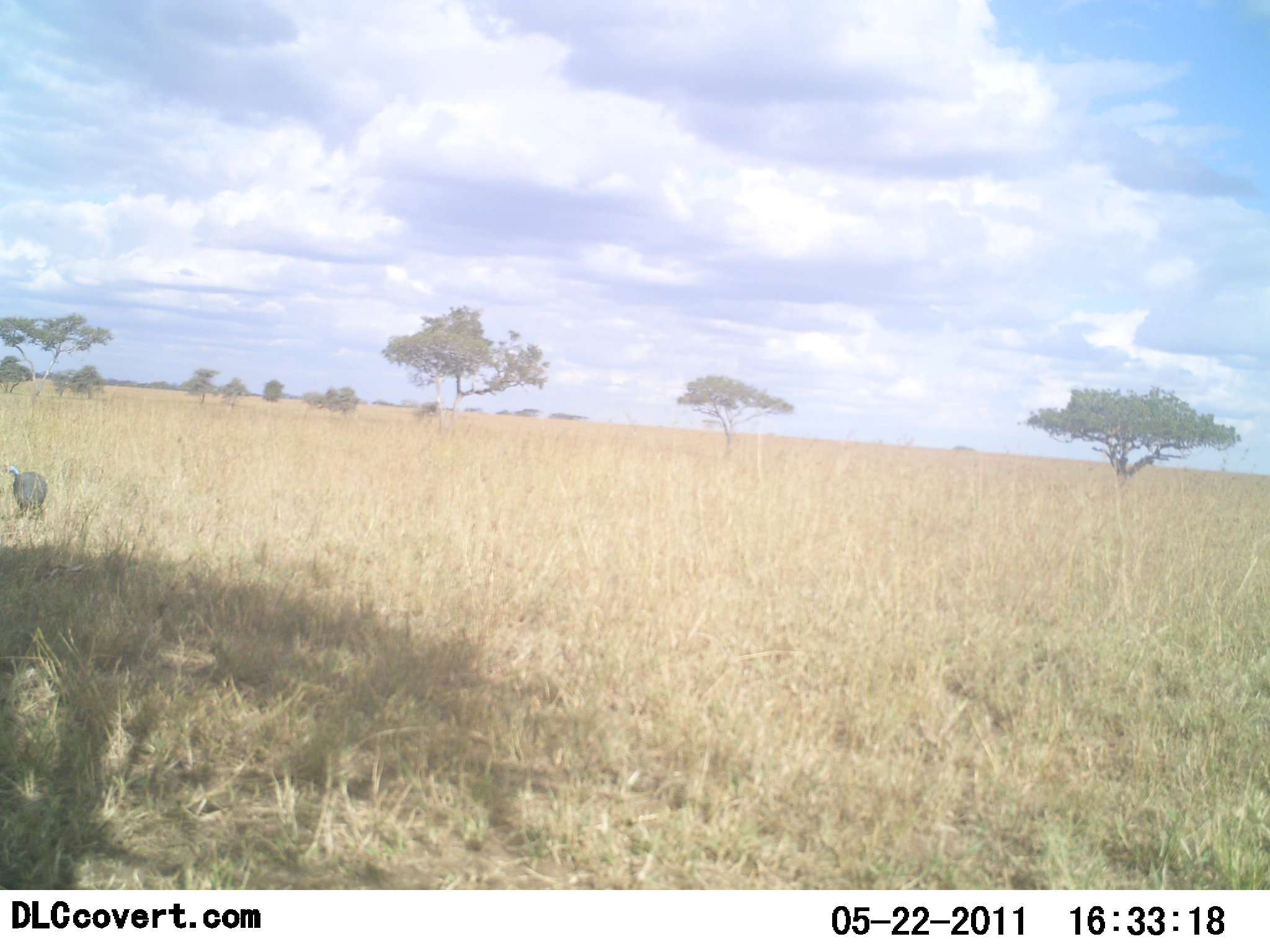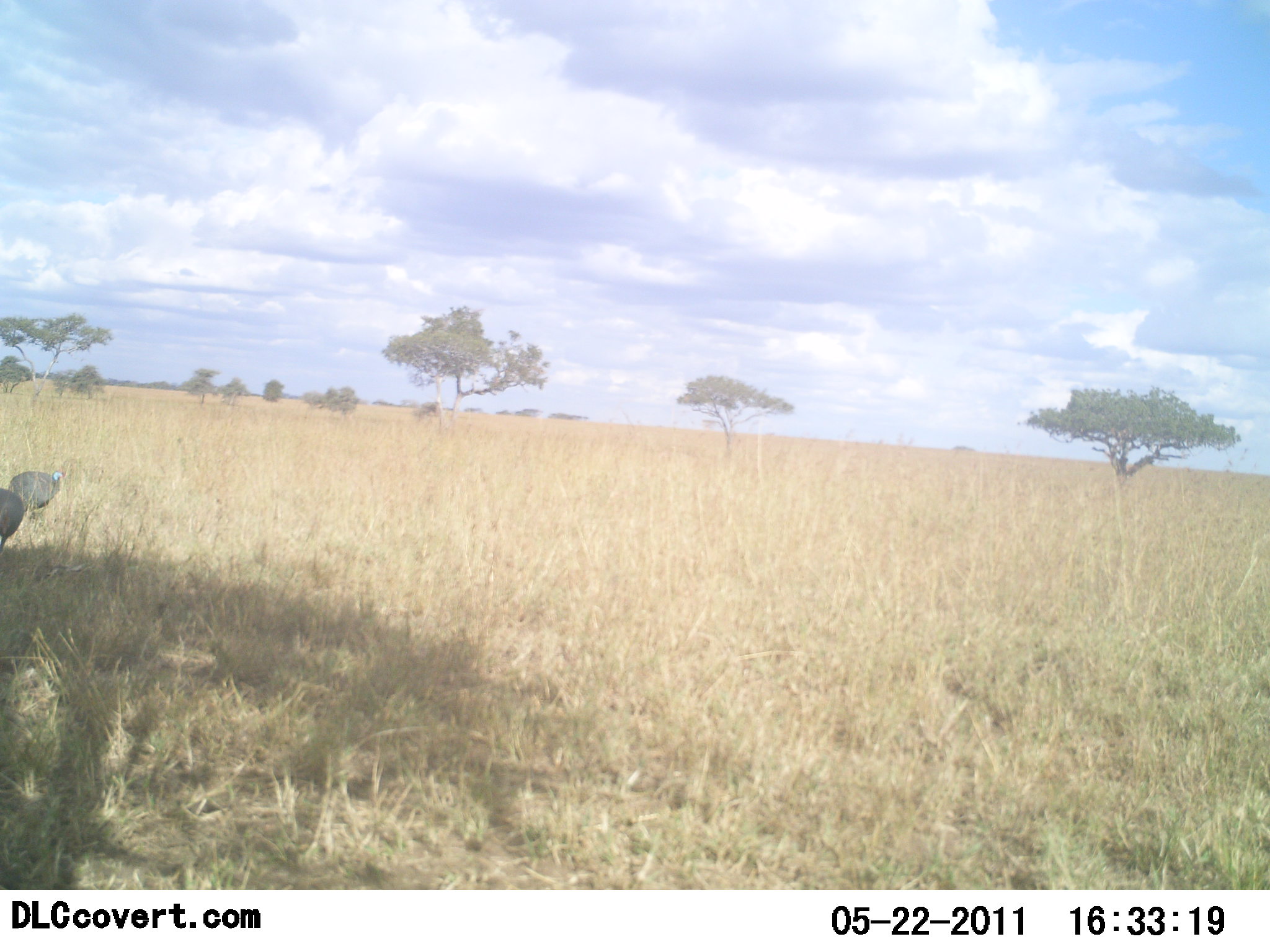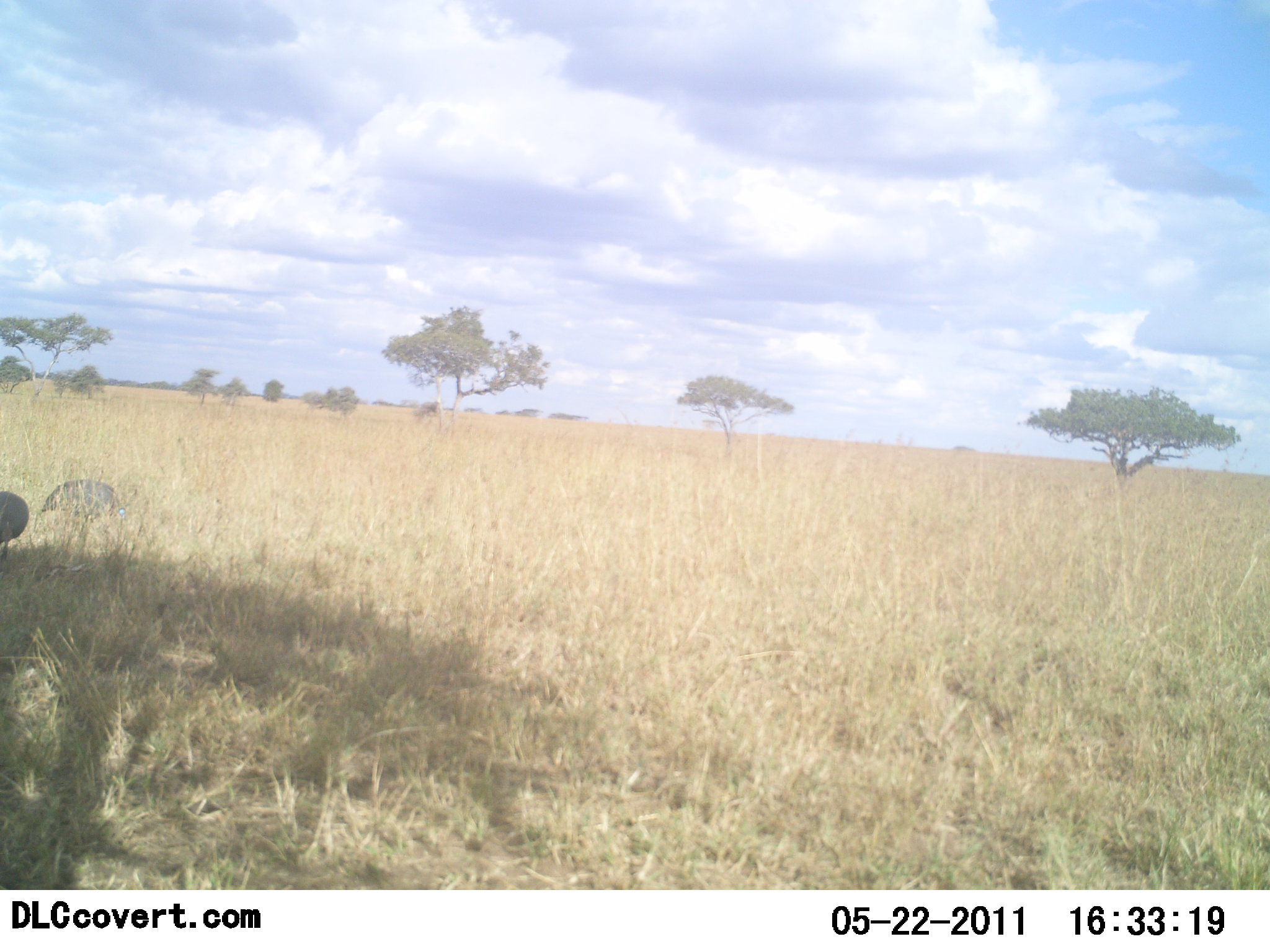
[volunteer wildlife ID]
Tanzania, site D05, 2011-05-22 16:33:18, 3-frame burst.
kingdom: Animalia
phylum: Chordata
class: Aves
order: Galliformes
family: Numididae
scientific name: Numididae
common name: guinea fowl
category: guineafowl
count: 2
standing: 10%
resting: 0%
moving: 80%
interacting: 0%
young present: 0%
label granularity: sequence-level